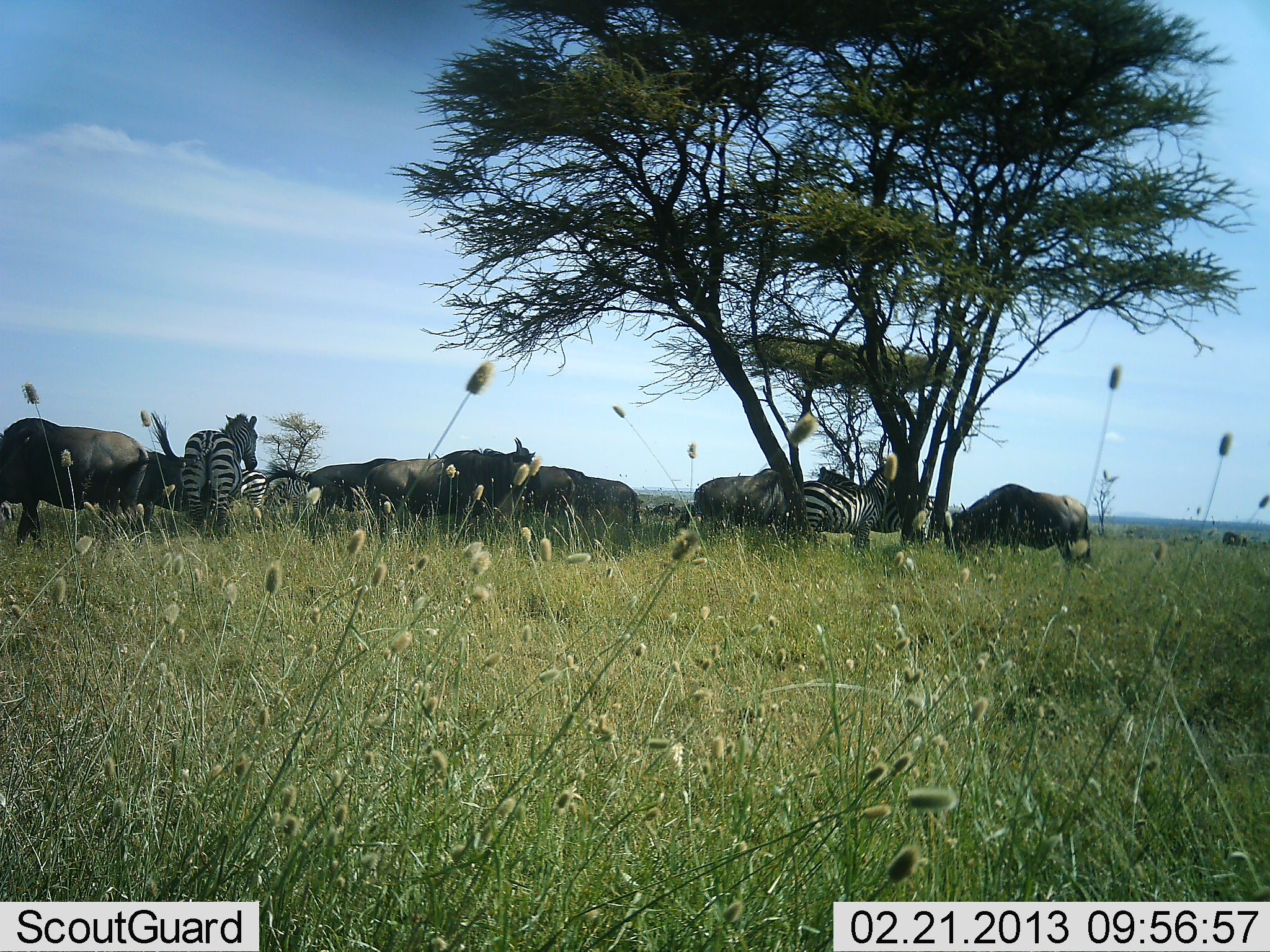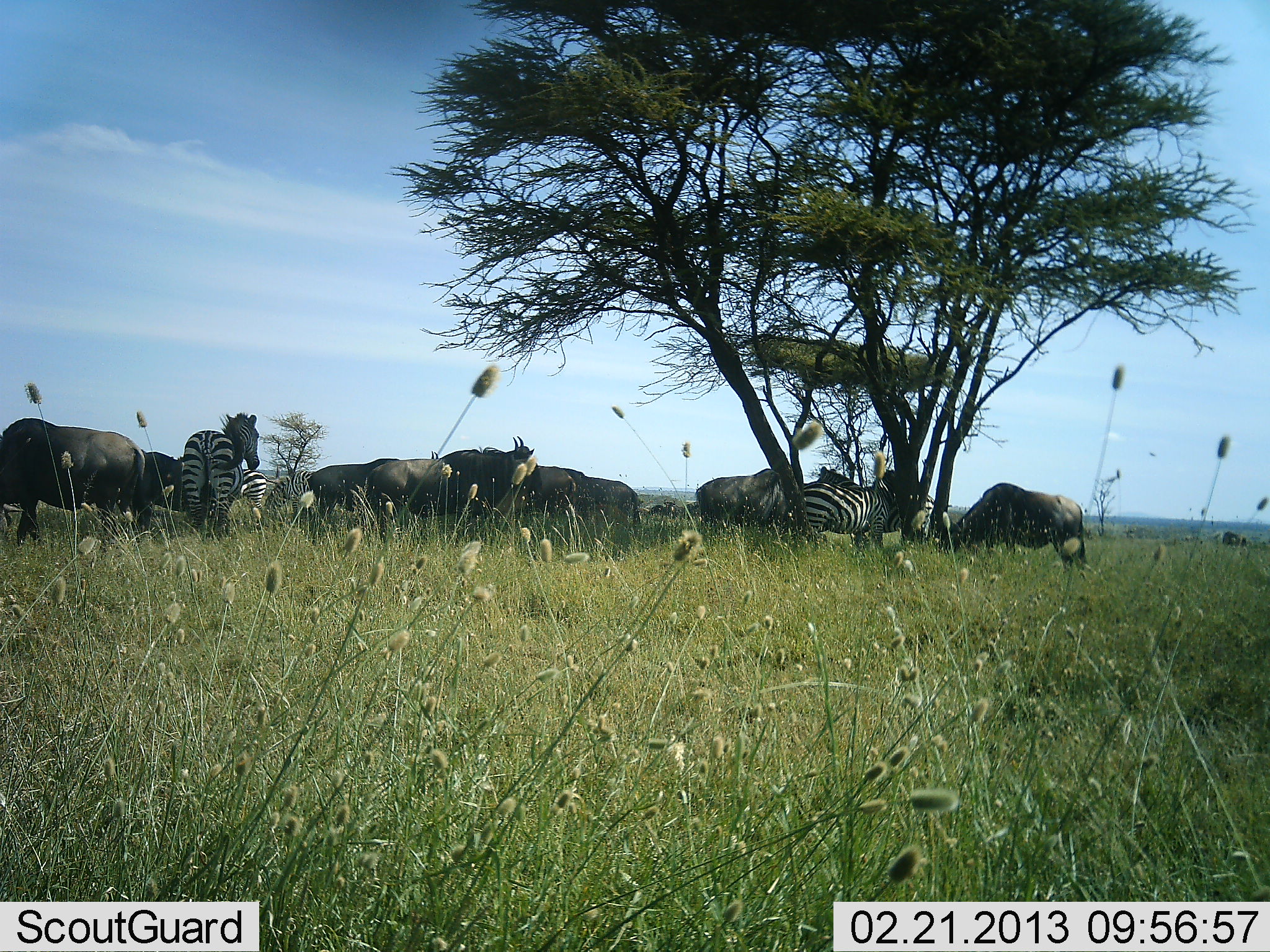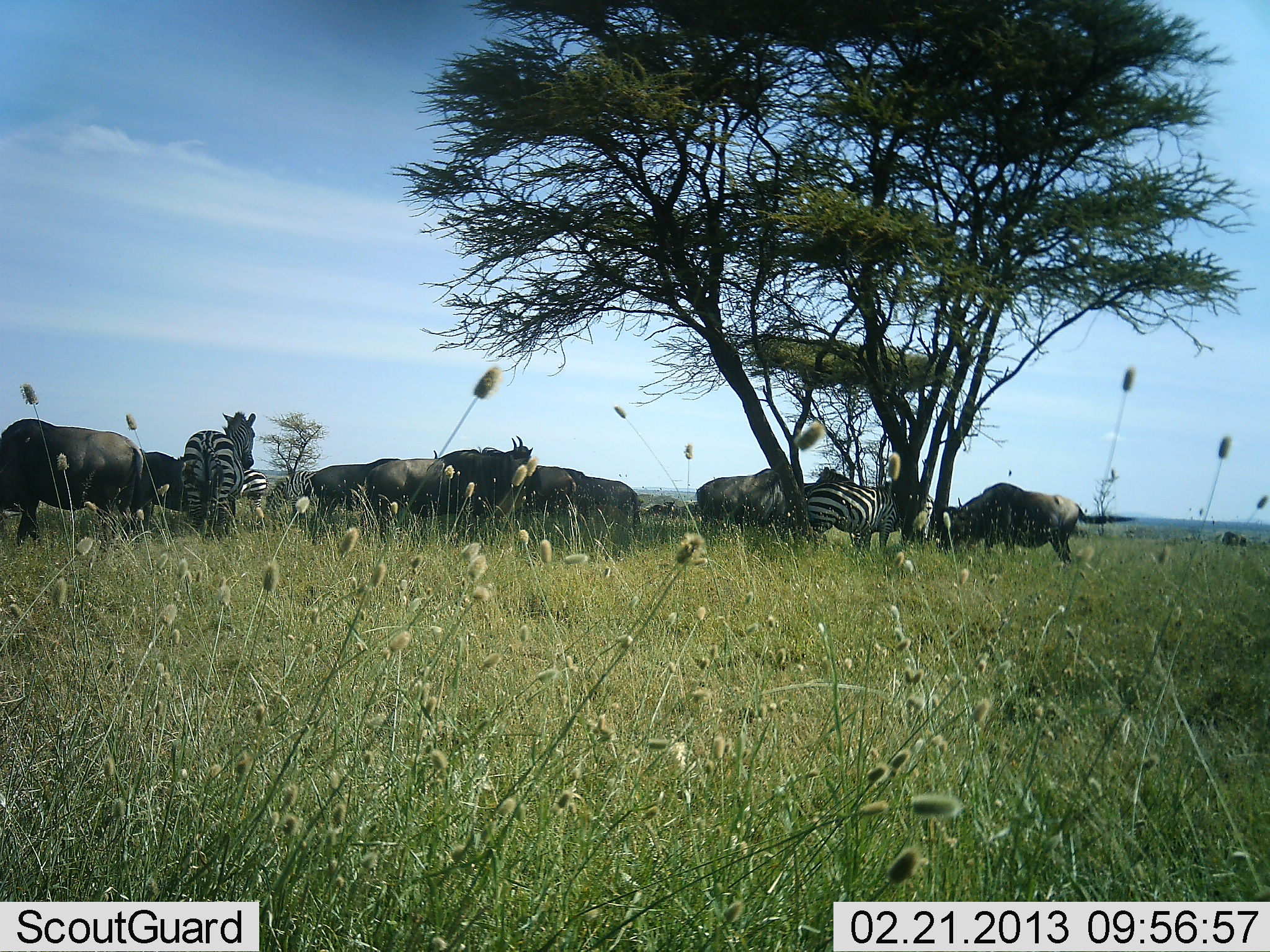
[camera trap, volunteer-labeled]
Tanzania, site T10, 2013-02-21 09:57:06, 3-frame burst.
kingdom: Animalia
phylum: Chordata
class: Mammalia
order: Artiodactyla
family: Bovidae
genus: Connochaetes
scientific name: Connochaetes taurinus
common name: blue wildebeest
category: wildebeest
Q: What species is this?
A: Wildebeest (blue wildebeest) (Connochaetes taurinus).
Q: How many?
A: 8.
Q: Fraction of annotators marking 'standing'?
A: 81%.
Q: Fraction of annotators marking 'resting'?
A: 14%.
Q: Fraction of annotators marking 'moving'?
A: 0%.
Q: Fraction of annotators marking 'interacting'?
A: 5%.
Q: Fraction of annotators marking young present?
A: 0%.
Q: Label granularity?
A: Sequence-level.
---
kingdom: Animalia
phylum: Chordata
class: Mammalia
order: Perissodactyla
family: Equidae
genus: Equus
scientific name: Equus quagga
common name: plains zebra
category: zebra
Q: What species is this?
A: Zebra (plains zebra) (Equus quagga).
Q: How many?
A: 3.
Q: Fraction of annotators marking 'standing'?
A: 86%.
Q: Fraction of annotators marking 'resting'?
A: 14%.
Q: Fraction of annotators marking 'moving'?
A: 18%.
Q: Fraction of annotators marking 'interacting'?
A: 4%.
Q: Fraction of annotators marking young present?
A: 0%.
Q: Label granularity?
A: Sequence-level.